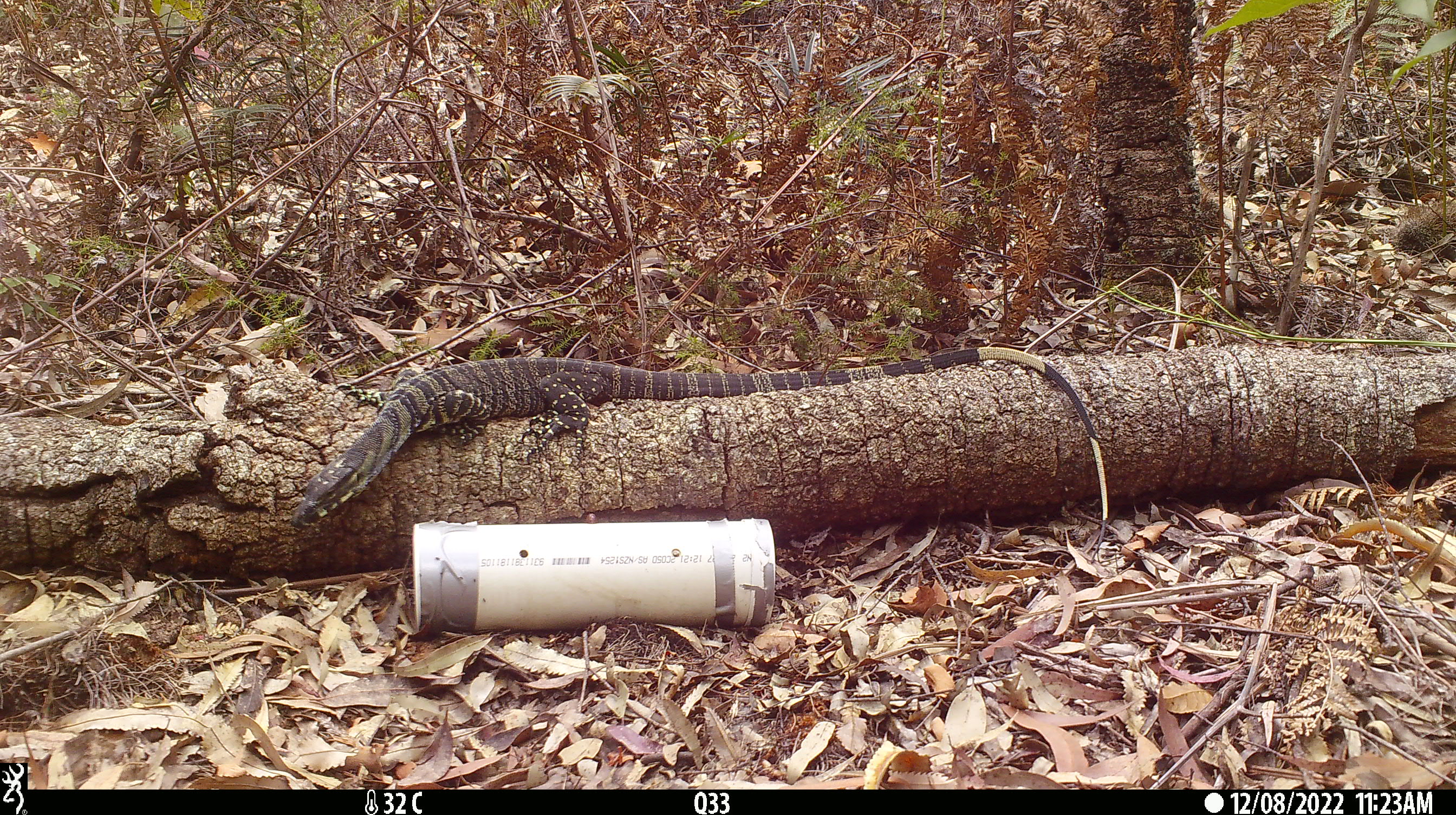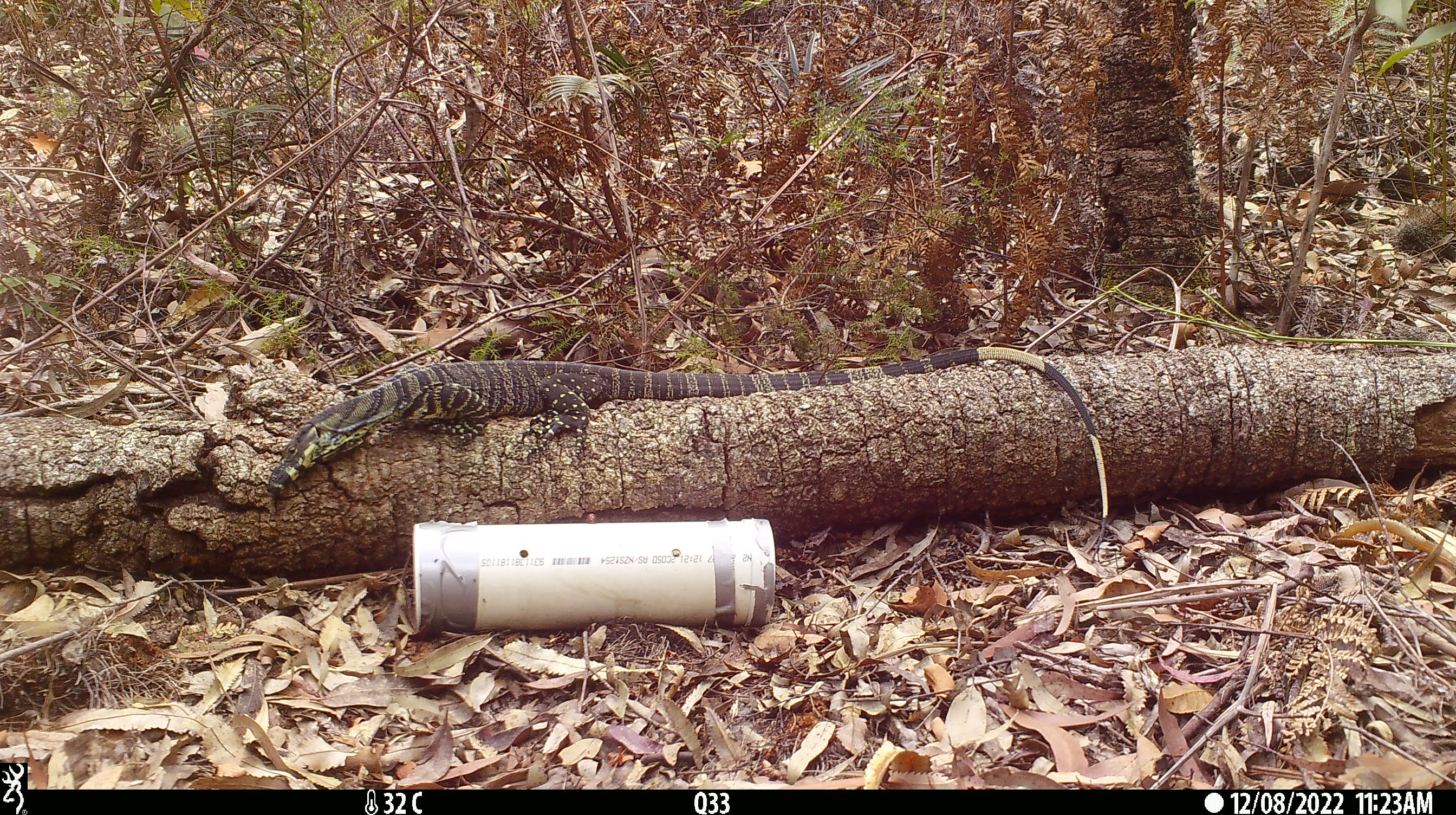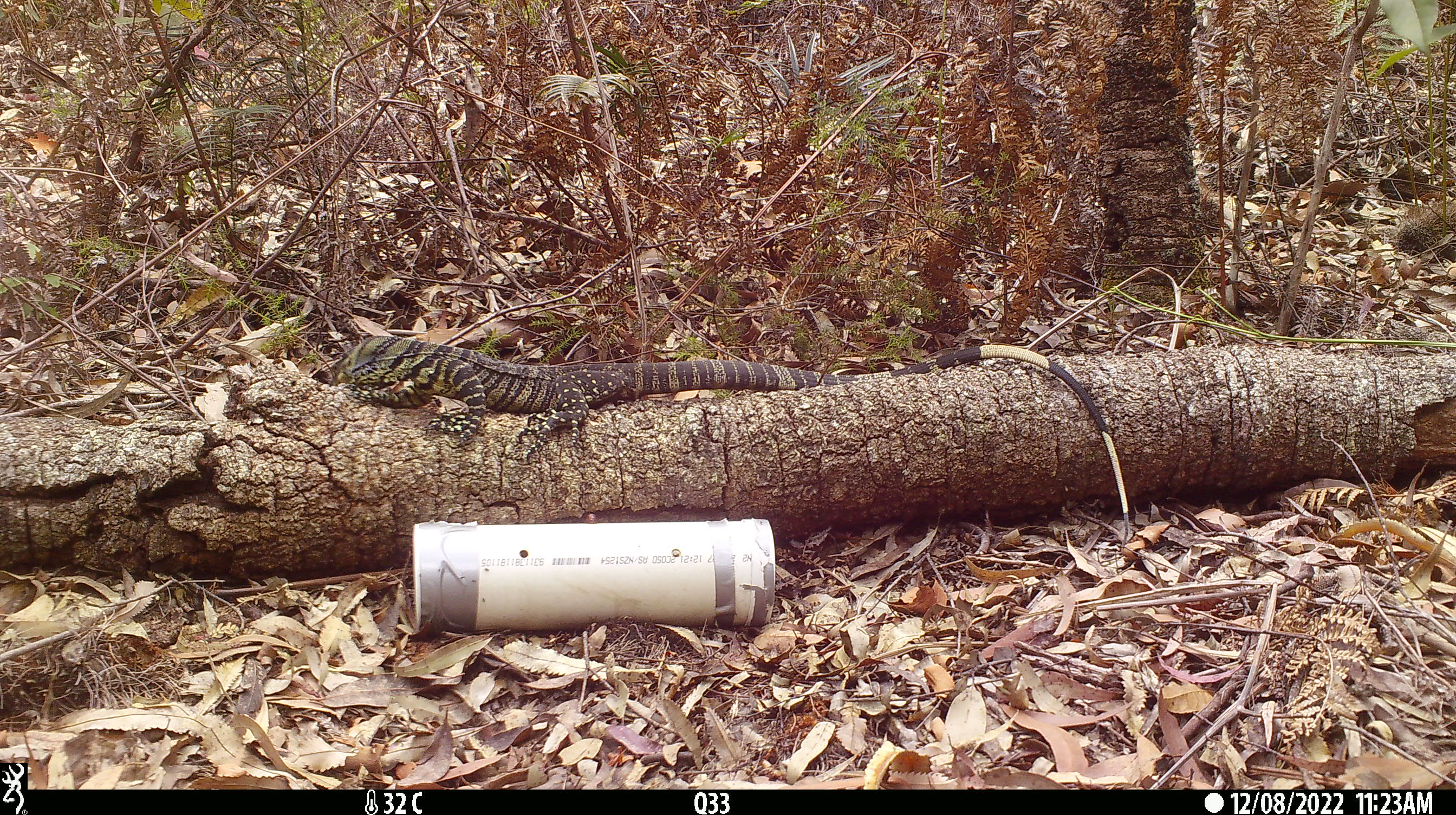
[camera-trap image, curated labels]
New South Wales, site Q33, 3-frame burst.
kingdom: Animalia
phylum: Chordata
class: Reptilia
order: Squamata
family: Varanidae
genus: Varanus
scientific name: Varanus varius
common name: lace monitor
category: goanna